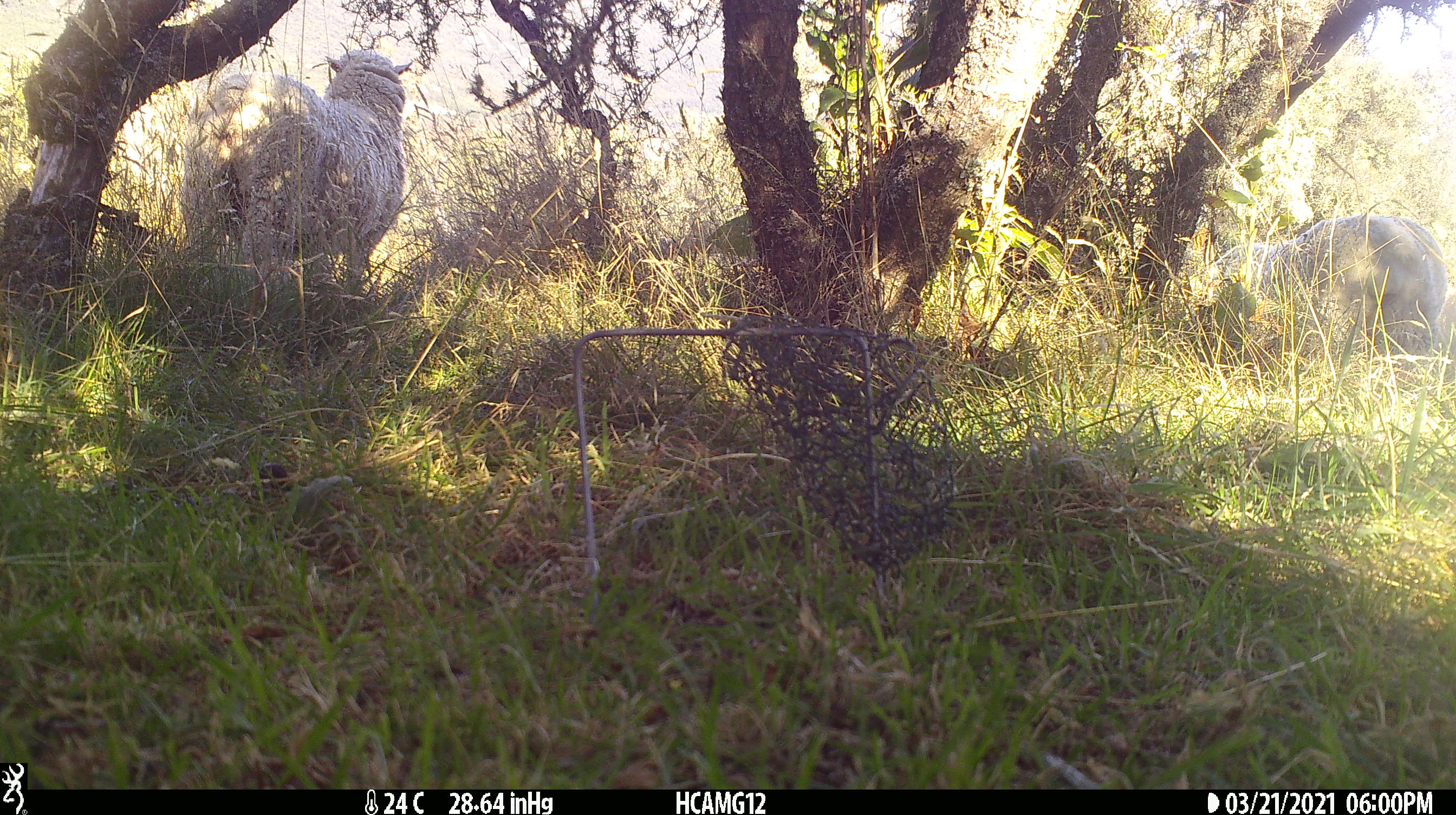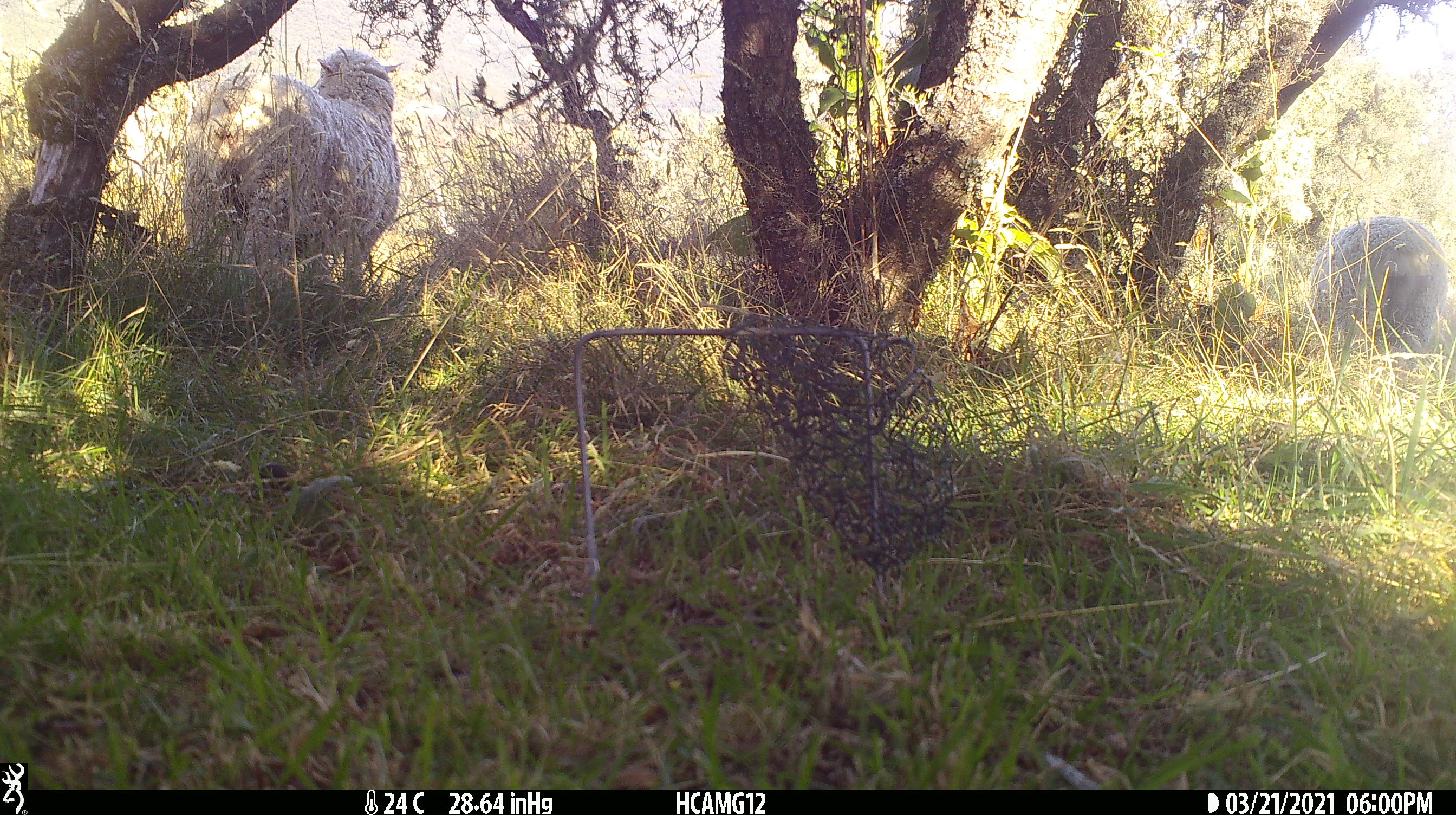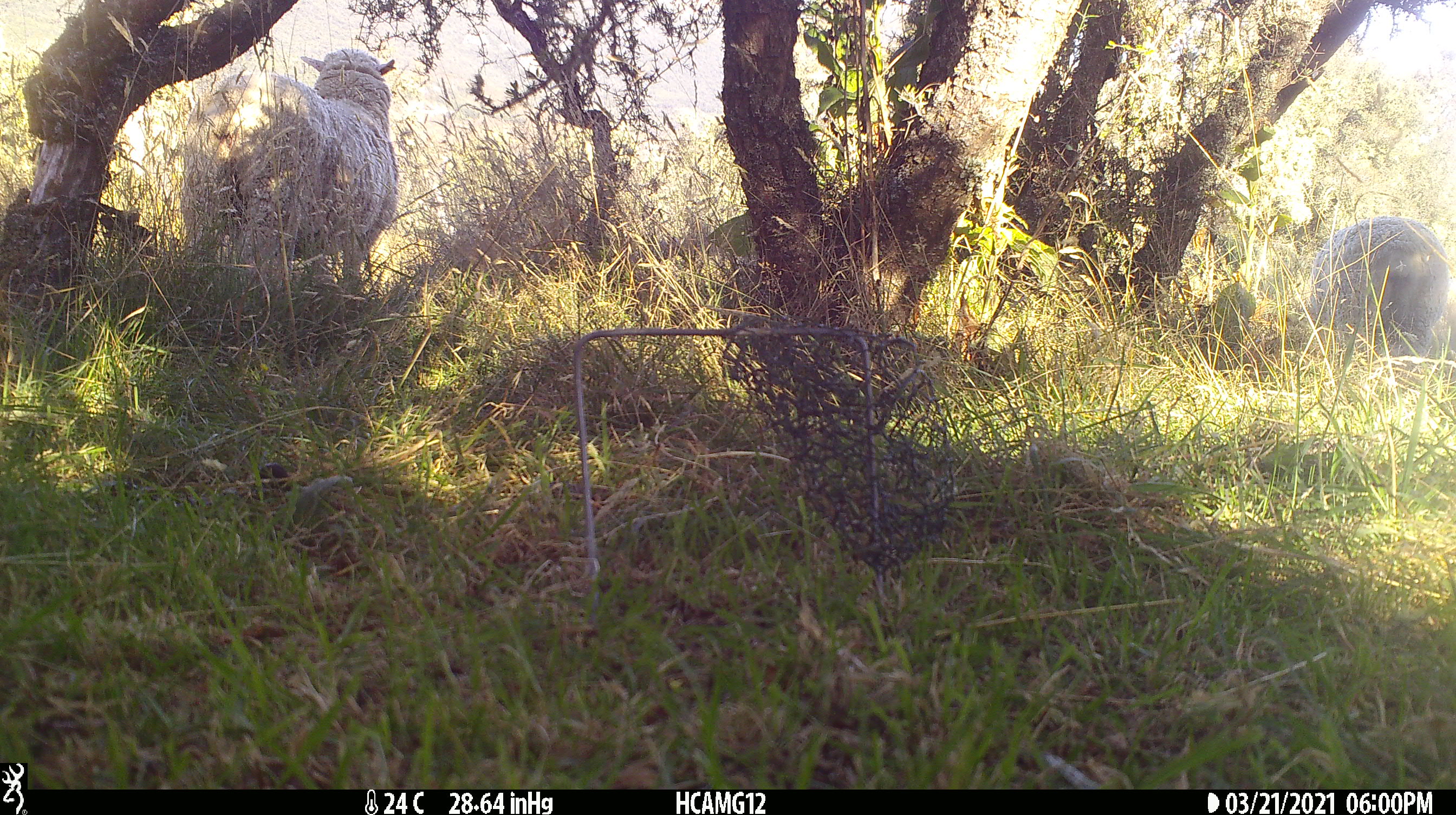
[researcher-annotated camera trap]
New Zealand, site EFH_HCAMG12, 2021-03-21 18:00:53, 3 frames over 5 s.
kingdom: Animalia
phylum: Chordata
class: Mammalia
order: Artiodactyla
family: Bovidae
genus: Ovis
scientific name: Ovis aries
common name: domestic sheep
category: sheep